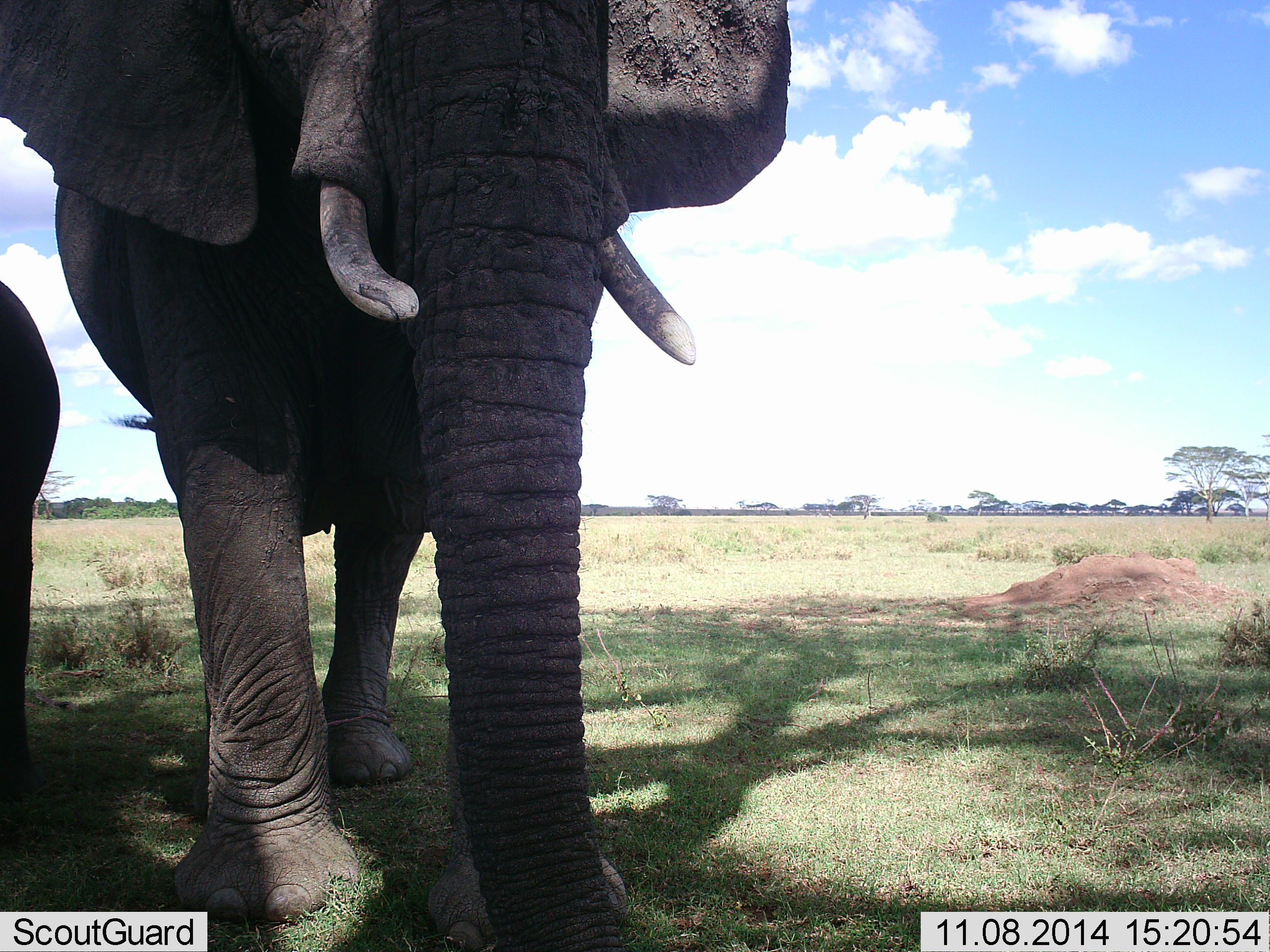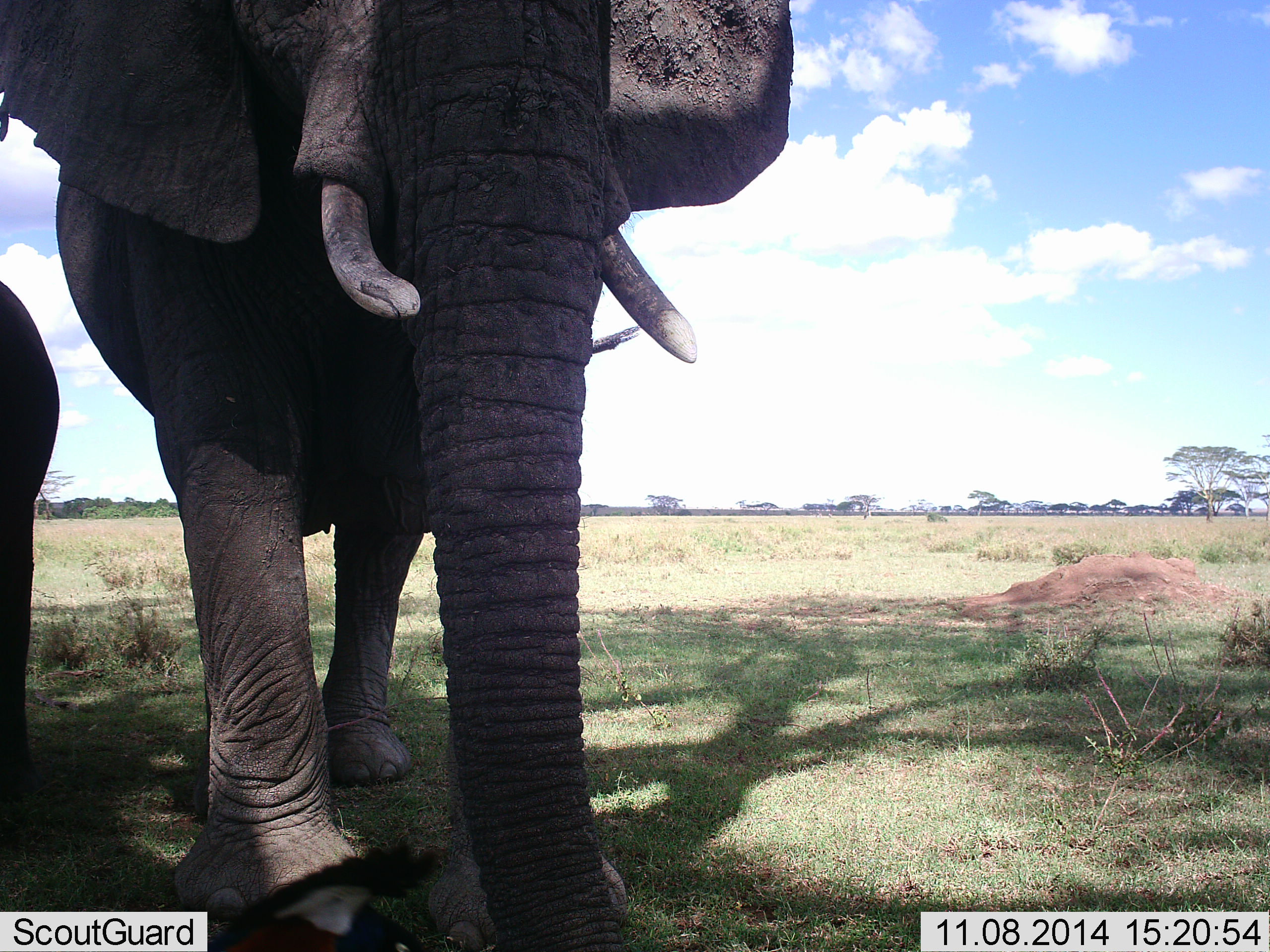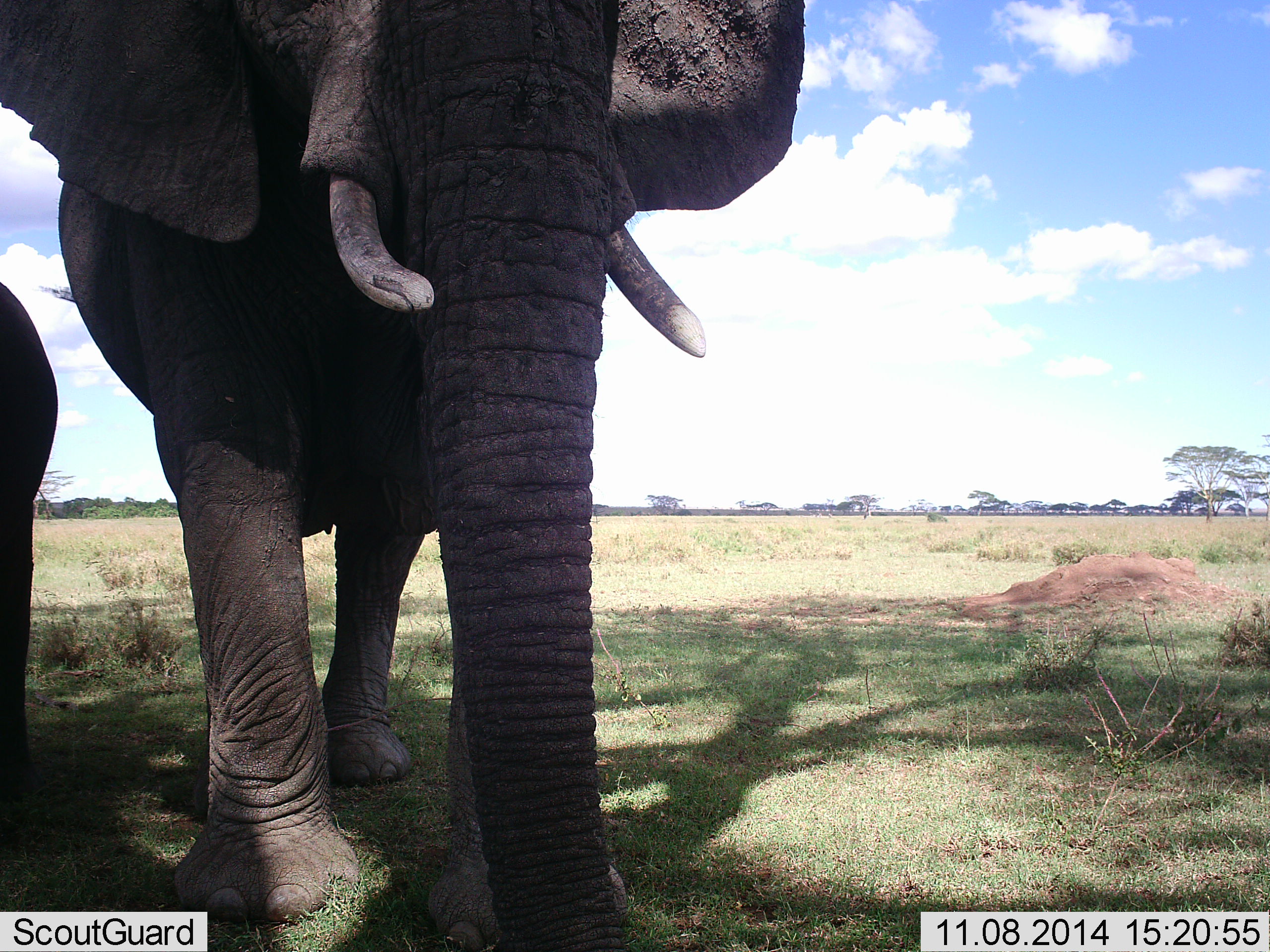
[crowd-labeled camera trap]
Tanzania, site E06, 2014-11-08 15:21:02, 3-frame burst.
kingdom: Animalia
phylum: Chordata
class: Mammalia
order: Proboscidea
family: Elephantidae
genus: Loxodonta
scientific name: Loxodonta africana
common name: african bush elephant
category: elephant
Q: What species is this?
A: Elephant (african bush elephant) (Loxodonta africana).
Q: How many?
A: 2.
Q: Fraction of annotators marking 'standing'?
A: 100%.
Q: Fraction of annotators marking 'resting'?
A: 0%.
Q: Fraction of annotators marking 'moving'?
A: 0%.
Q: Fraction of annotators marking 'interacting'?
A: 0%.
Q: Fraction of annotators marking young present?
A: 20%.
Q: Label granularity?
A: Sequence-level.